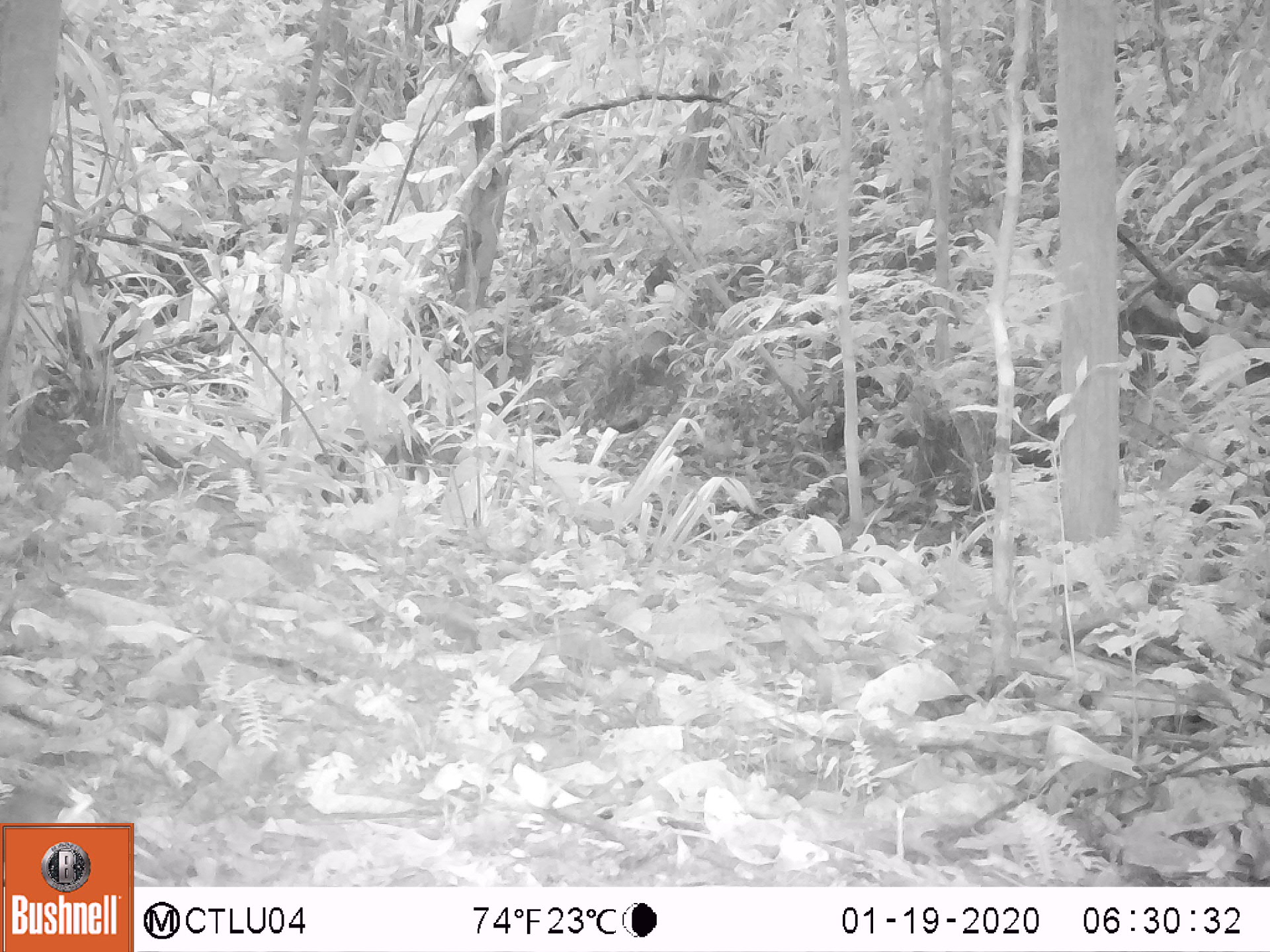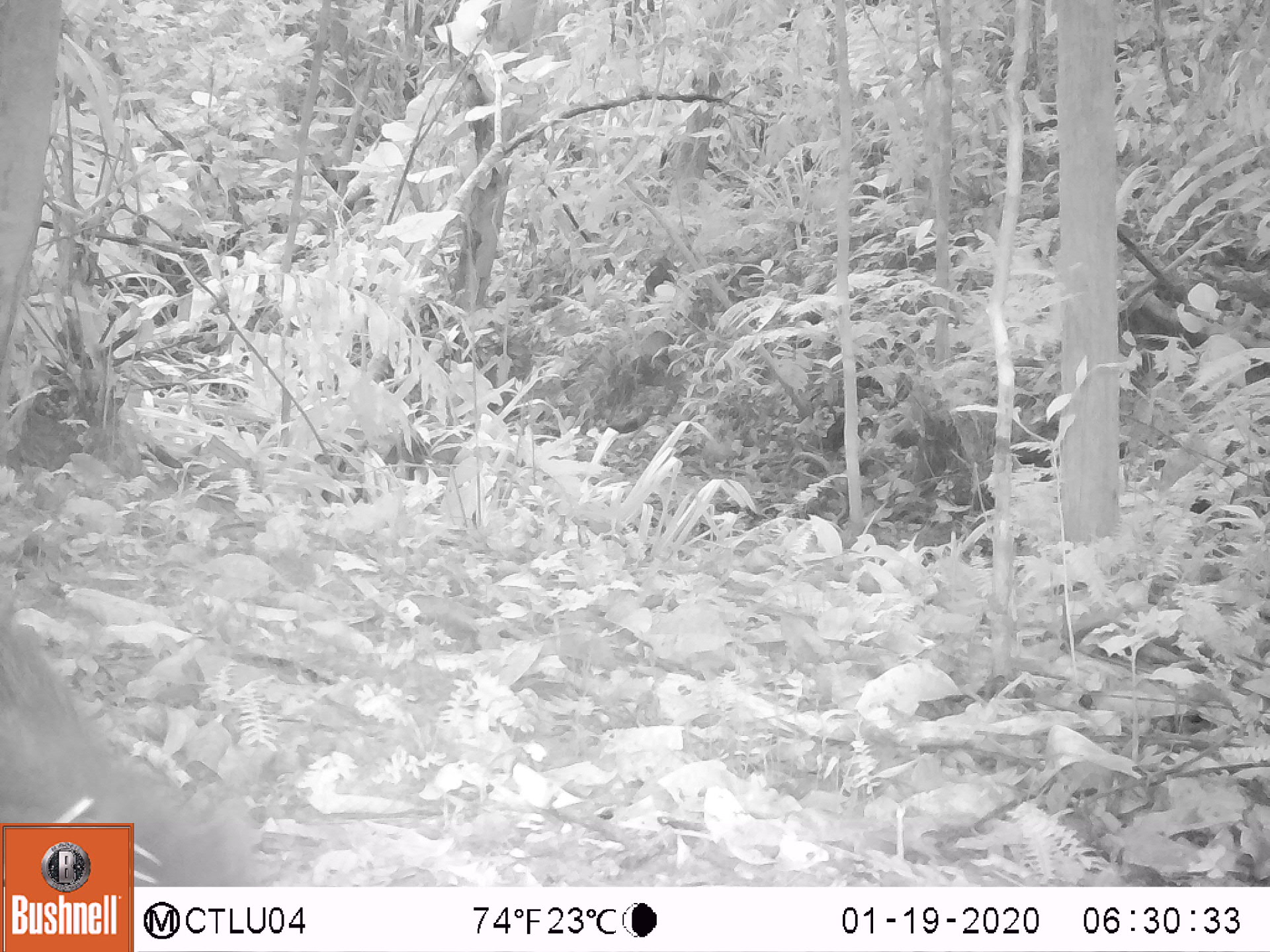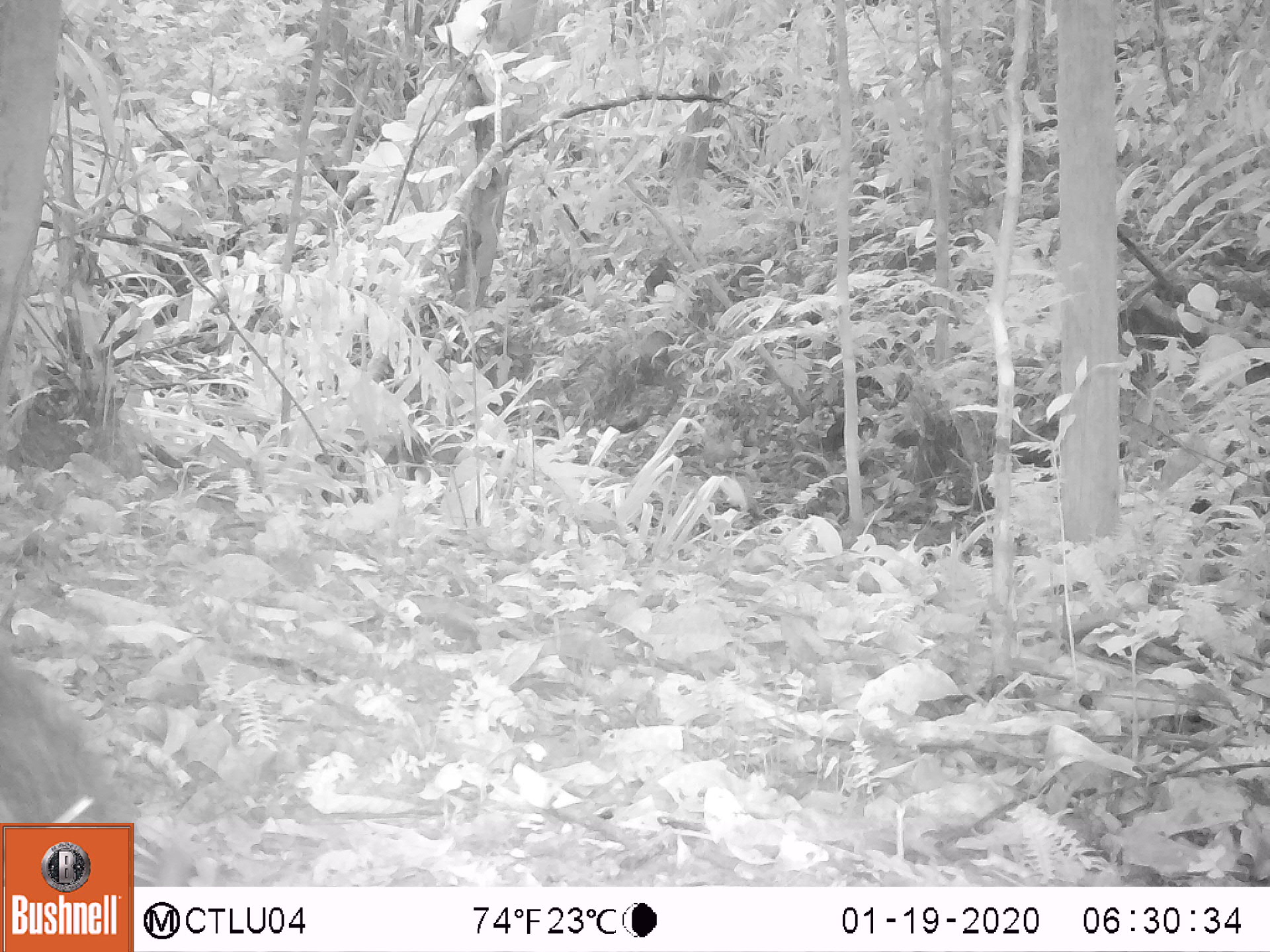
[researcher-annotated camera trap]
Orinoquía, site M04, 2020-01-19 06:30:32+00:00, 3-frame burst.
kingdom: Animalia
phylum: Chordata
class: Mammalia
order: Artiodactyla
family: Tayassuidae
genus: Pecari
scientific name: Pecari tajacu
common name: collared peccary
Collared peccary (Pecari tajacu).